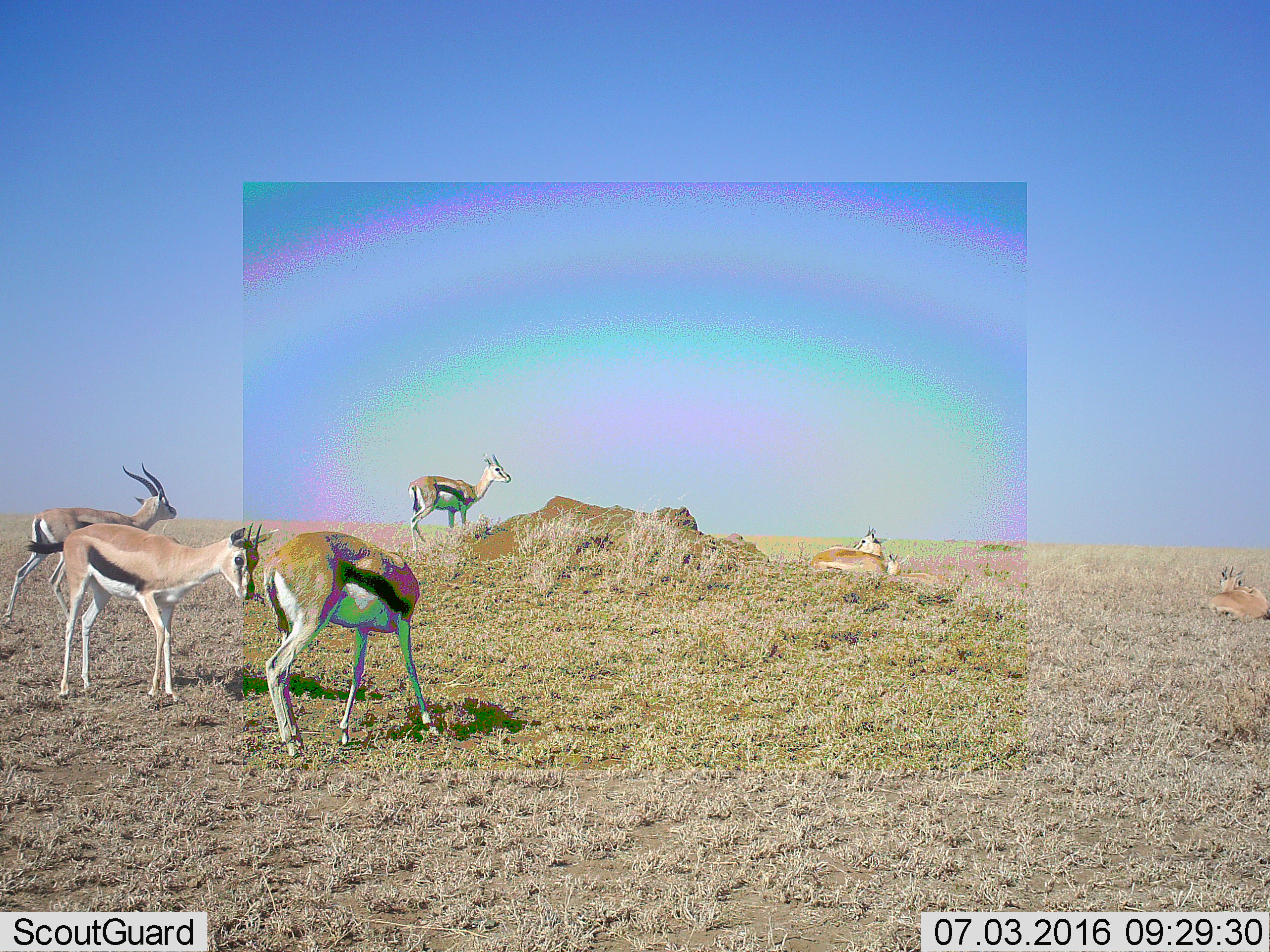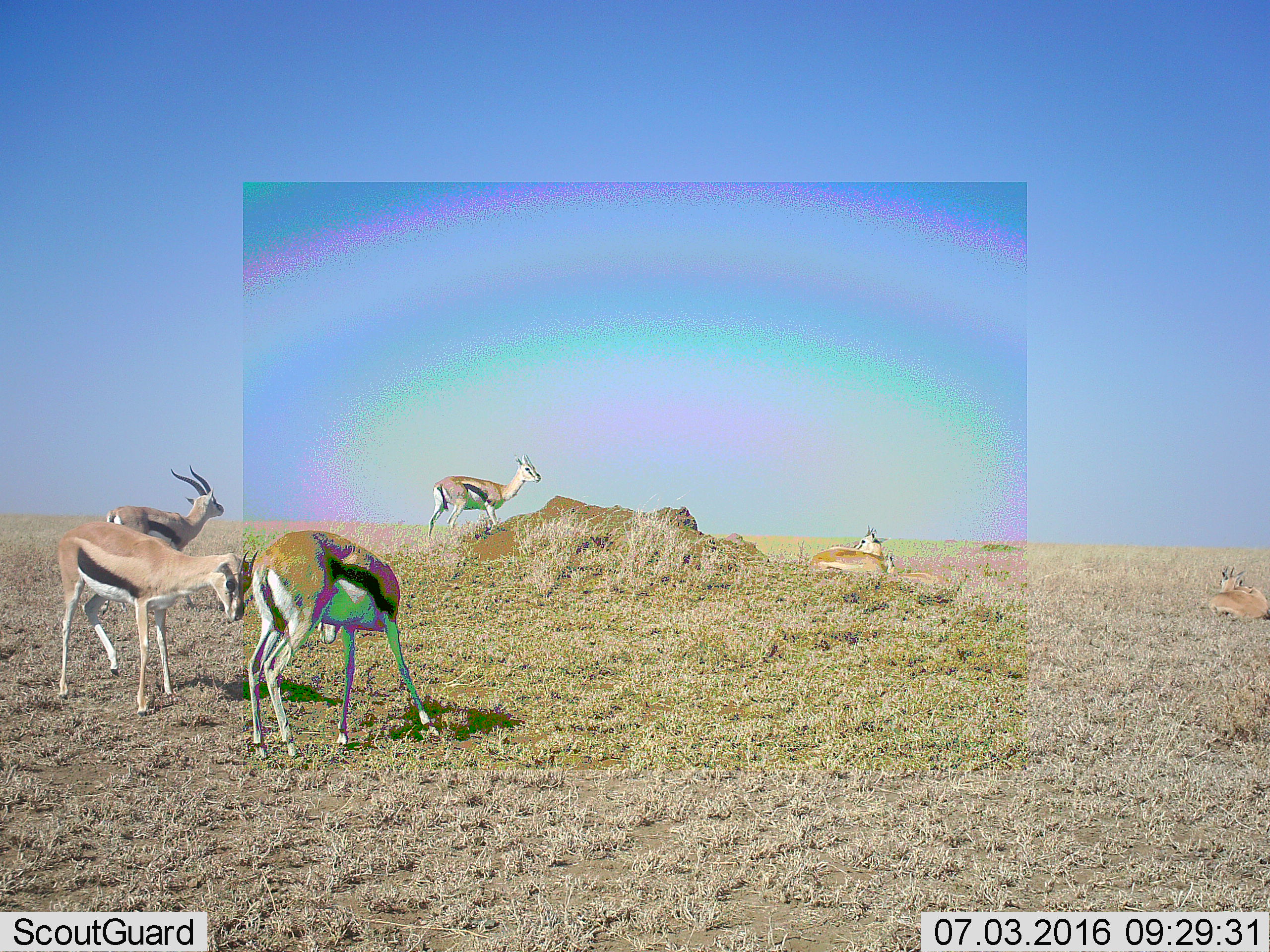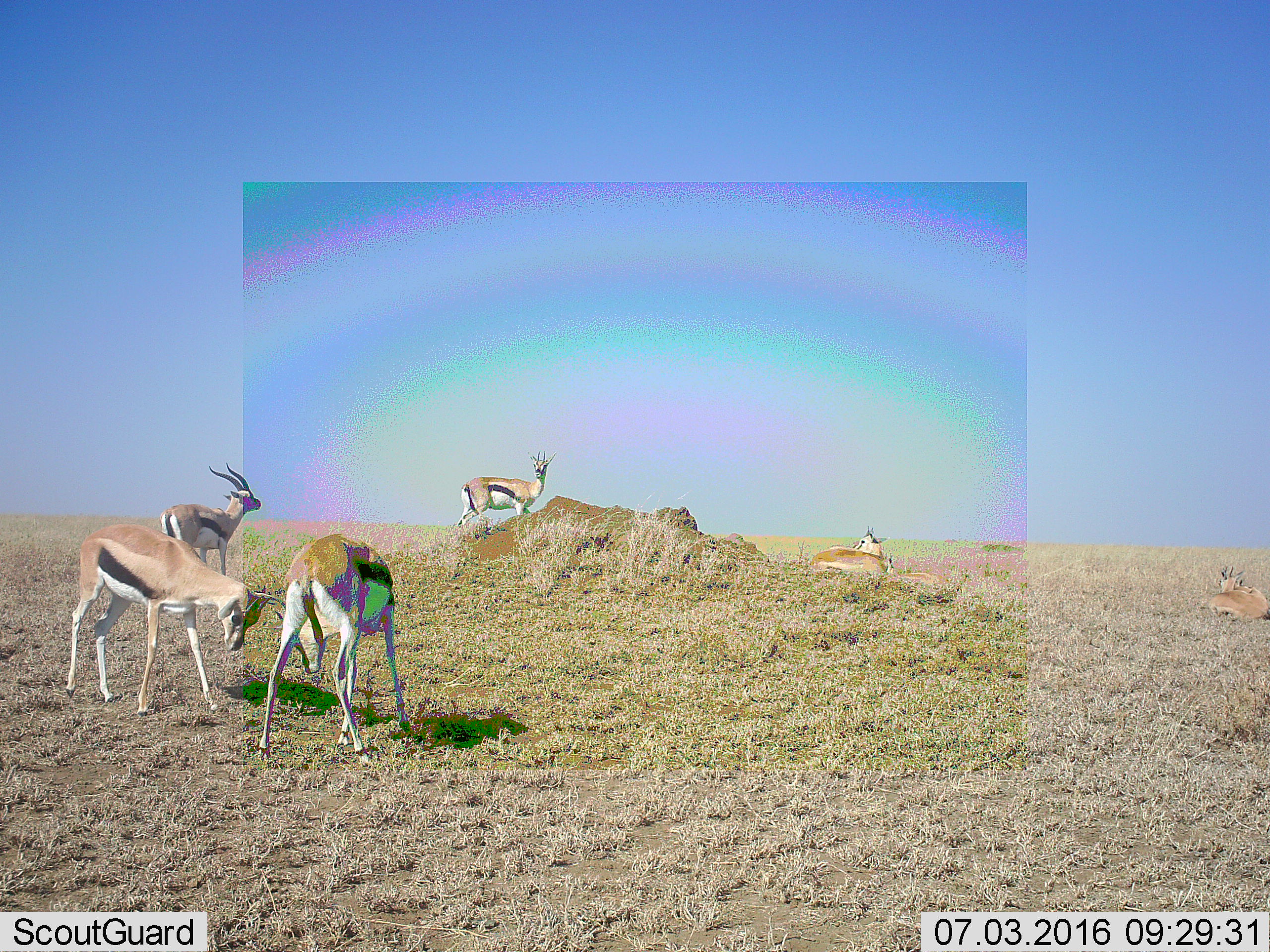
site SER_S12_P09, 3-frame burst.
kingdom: Animalia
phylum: Chordata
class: Mammalia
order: Artiodactyla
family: Bovidae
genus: Eudorcas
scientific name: Eudorcas thomsonii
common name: thomson's gazelle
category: gazellethomsons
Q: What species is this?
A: Gazellethomsons (thomson's gazelle) (Eudorcas thomsonii).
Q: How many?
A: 7.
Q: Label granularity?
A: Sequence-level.